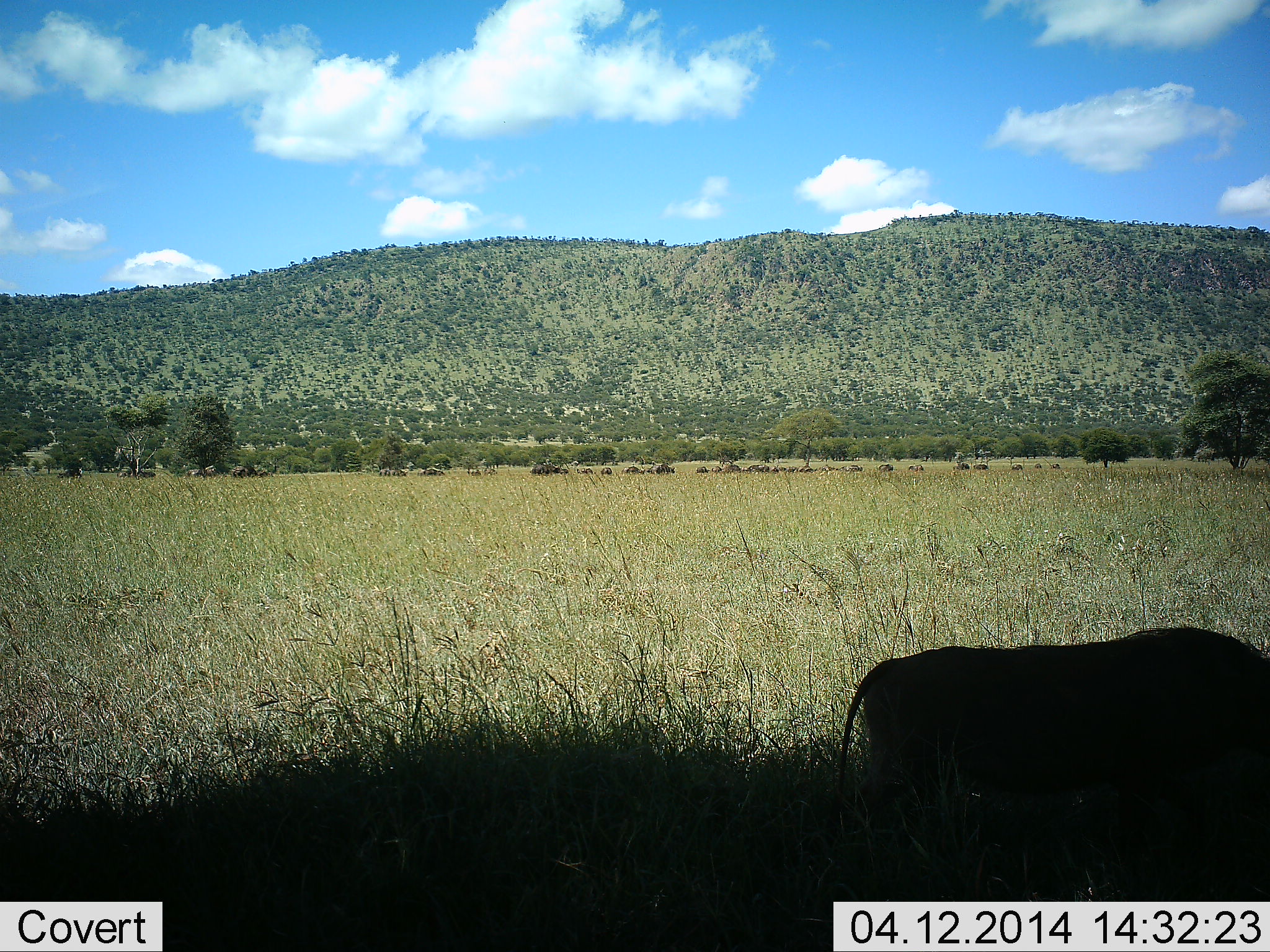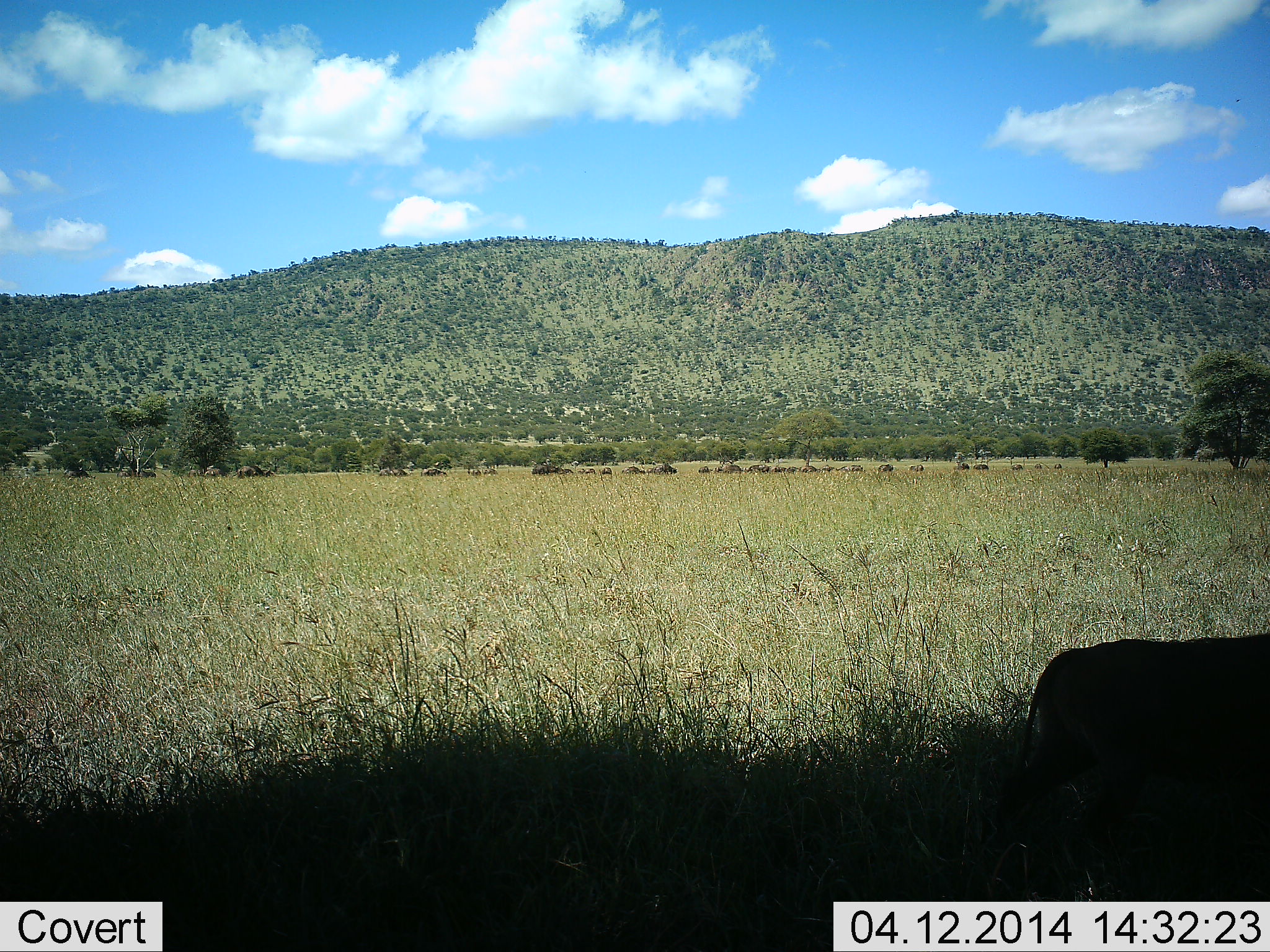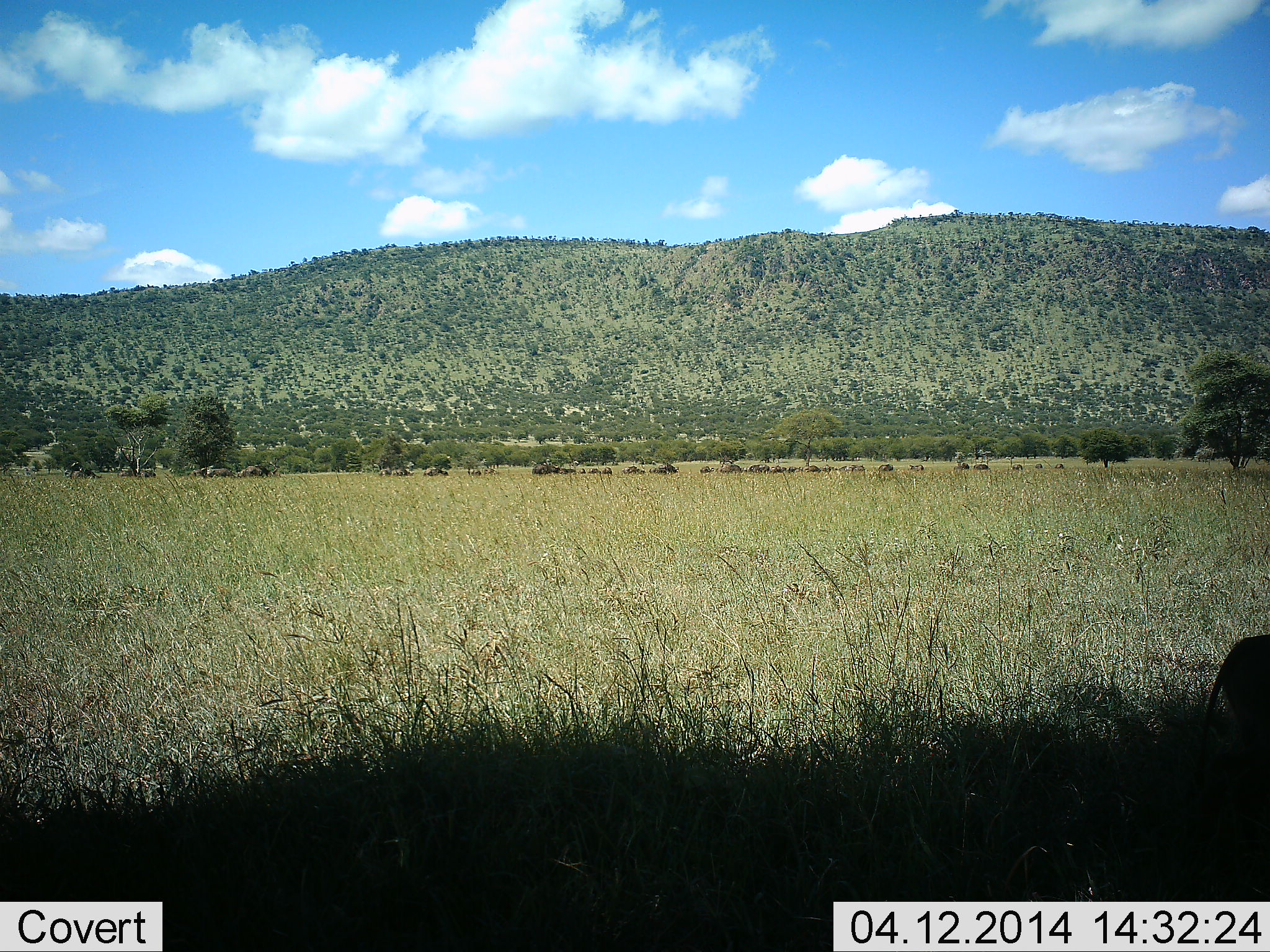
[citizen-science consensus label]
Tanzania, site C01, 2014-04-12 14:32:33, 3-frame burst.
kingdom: Animalia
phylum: Chordata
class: Mammalia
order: Artiodactyla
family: Suidae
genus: Phacochoerus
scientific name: Phacochoerus africanus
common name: warthog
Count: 1.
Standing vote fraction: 0%.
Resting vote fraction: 0%.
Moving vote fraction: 100%.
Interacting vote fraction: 0%.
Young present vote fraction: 0%.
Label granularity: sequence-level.